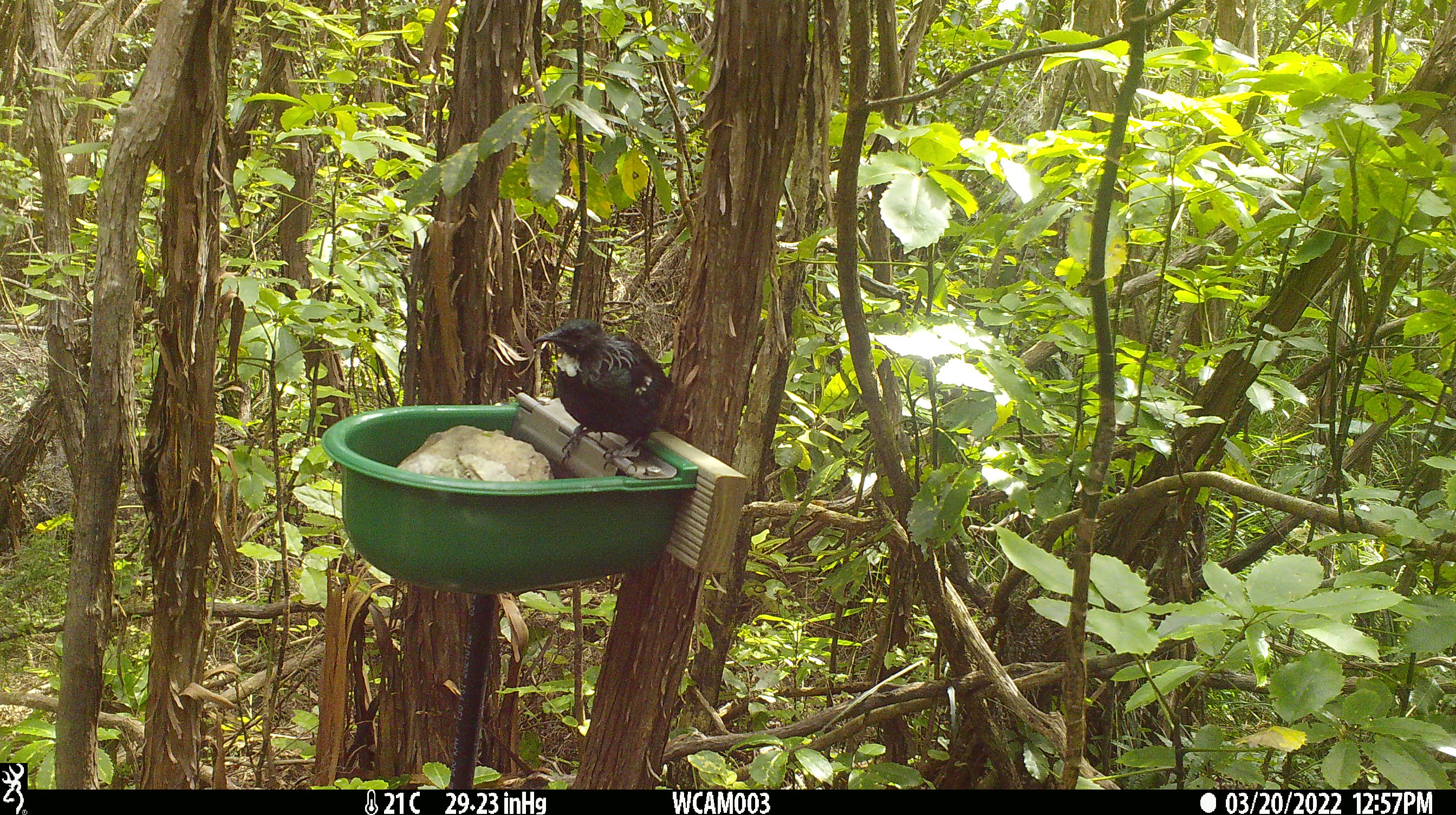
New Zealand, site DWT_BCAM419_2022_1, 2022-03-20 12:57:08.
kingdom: Animalia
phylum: Chordata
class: Aves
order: Passeriformes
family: Meliphagidae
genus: Prosthemadera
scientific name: Prosthemadera novaeseelandiae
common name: tui